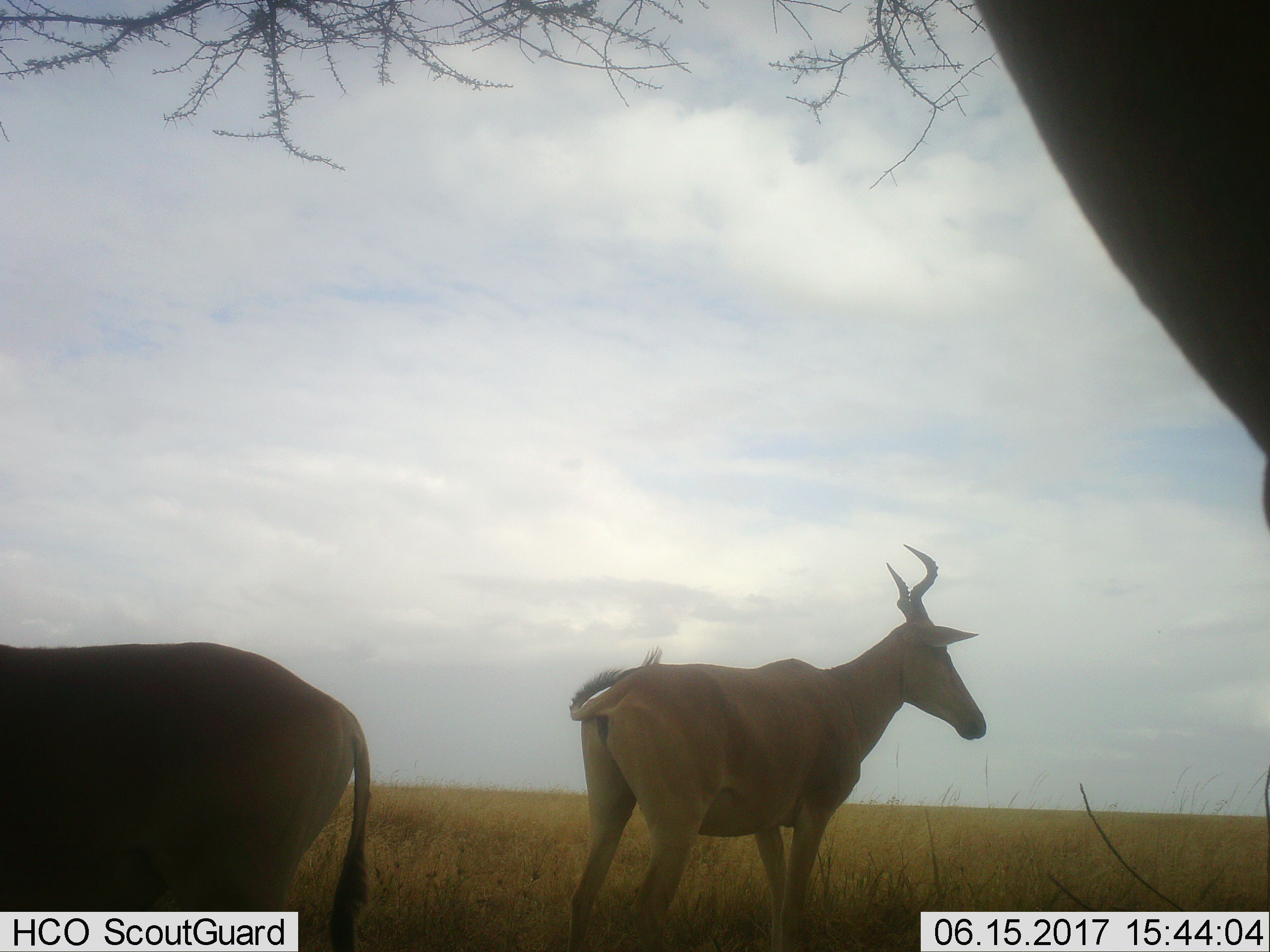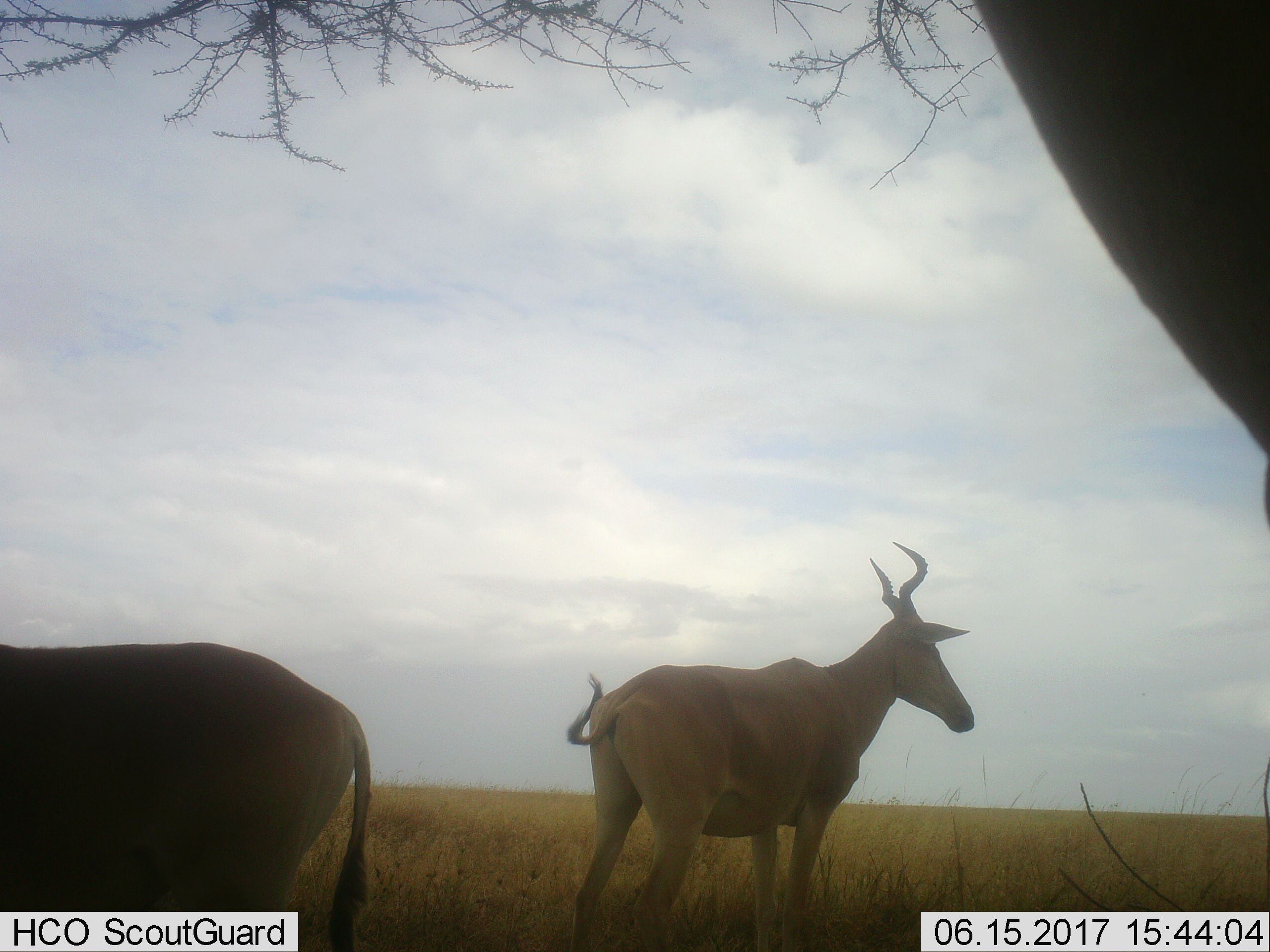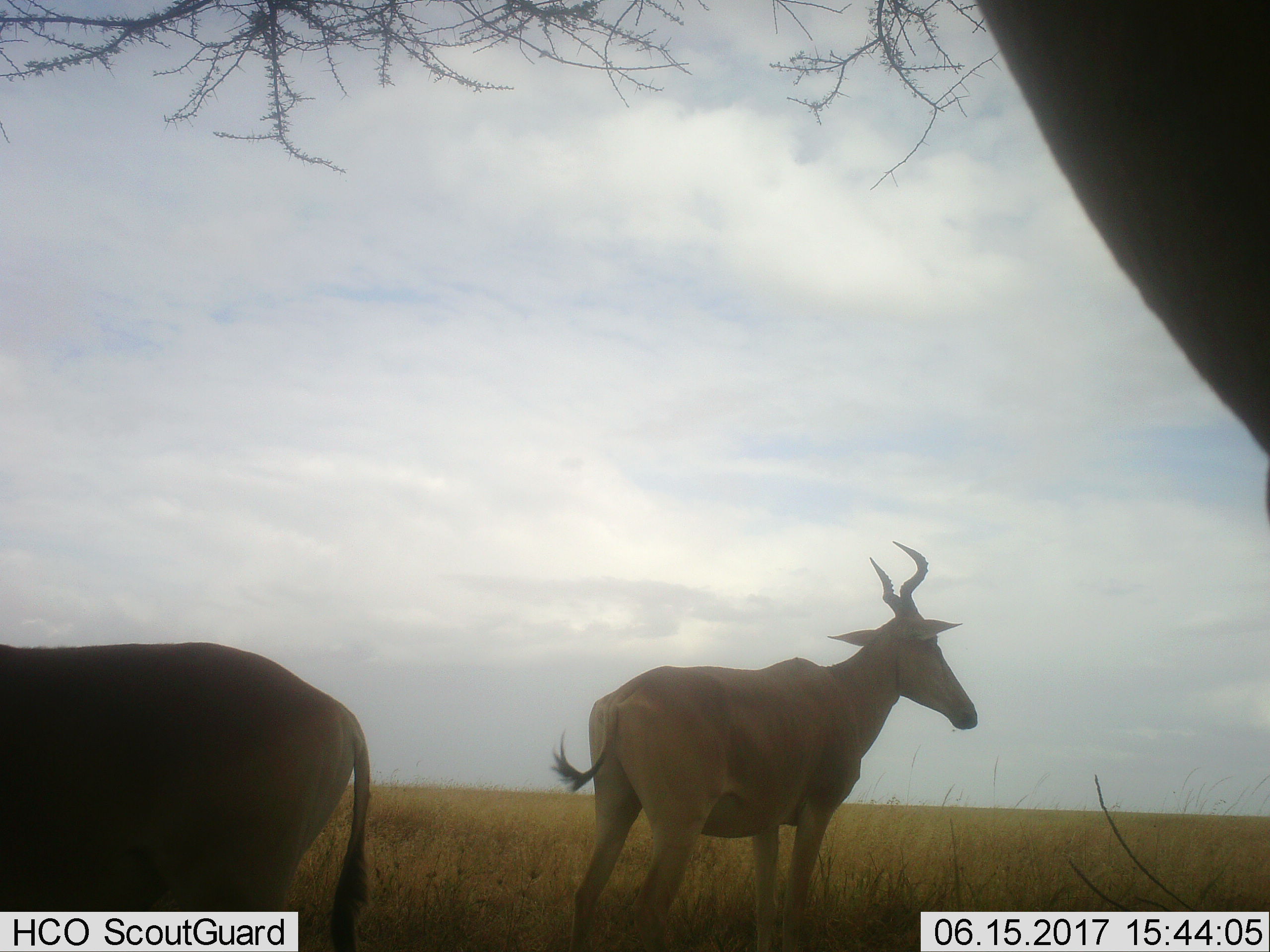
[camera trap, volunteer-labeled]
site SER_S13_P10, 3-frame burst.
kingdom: Animalia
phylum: Chordata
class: Mammalia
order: Artiodactyla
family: Bovidae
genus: Alcelaphus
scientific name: Alcelaphus buselaphus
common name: hartebeest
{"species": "hartebeest (Alcelaphus buselaphus)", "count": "2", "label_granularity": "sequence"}